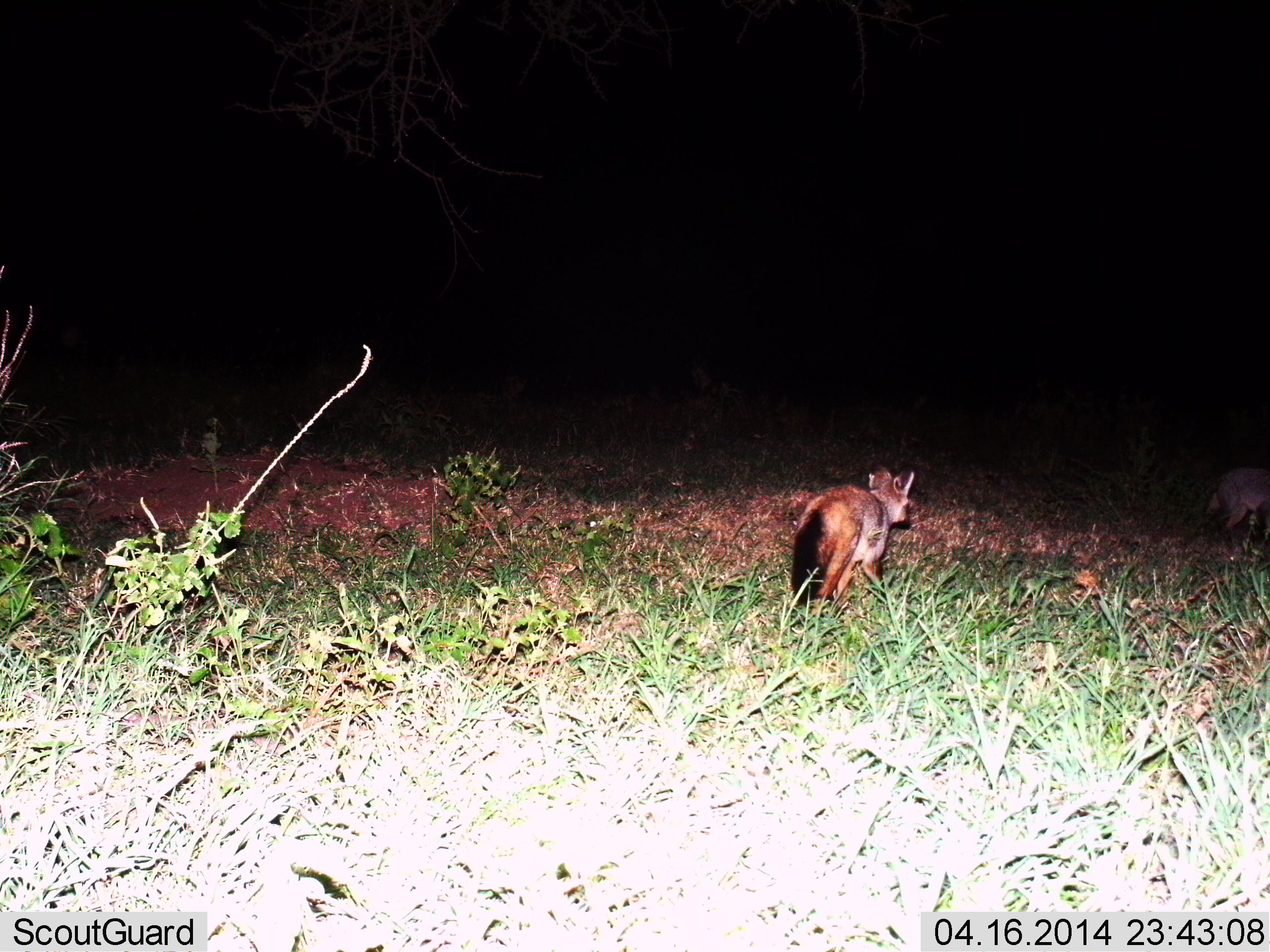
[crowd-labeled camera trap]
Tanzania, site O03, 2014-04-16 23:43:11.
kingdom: Animalia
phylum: Chordata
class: Mammalia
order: Carnivora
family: Canidae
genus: Otocyon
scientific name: Otocyon megalotis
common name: bat-eared fox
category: batearedfox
Batearedfox (bat-eared fox) (Otocyon megalotis), count 2. Behavior (volunteer vote fractions): standing 31%, resting 0%, moving 74%, interacting 0%. Young present (vote fraction): 0%. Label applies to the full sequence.